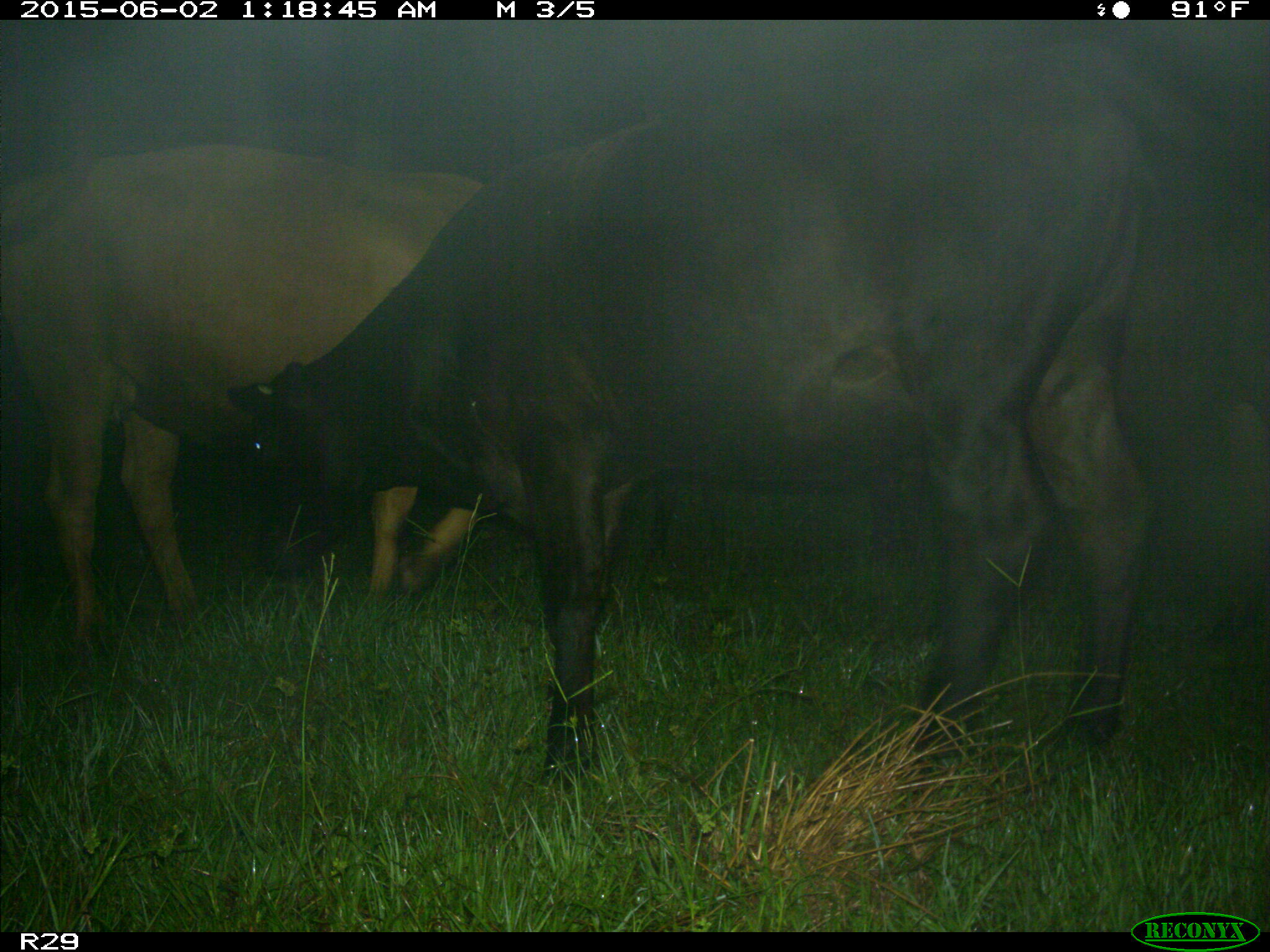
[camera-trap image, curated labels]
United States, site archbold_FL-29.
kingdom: Animalia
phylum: Chordata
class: Mammalia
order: Artiodactyla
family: Bovidae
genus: Bos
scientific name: Bos taurus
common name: domestic cow